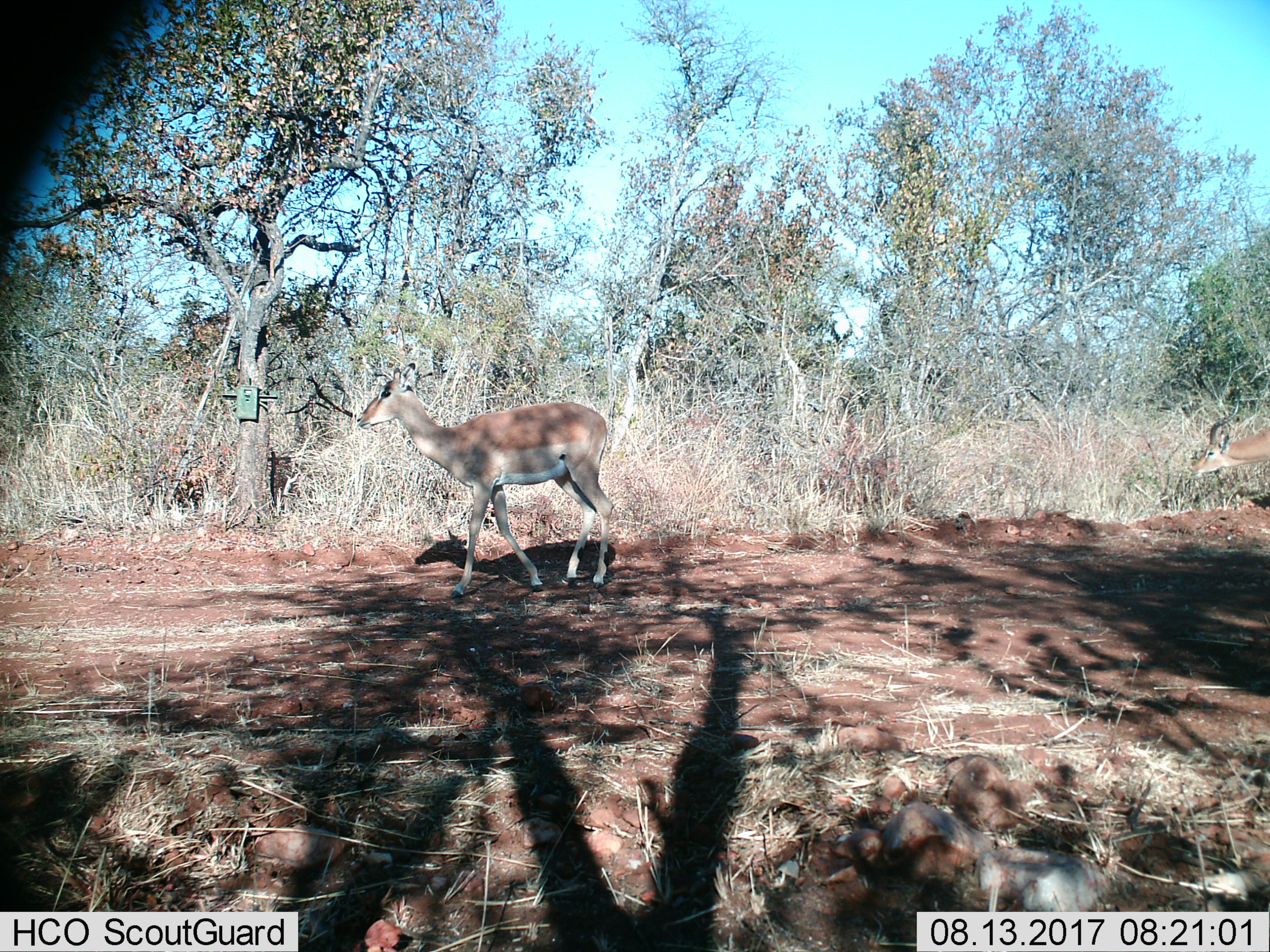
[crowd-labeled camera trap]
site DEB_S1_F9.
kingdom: Animalia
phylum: Chordata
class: Mammalia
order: Artiodactyla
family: Bovidae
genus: Aepyceros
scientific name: Aepyceros melampus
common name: impala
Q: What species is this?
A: Impala (Aepyceros melampus).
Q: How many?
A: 1.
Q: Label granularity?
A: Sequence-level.